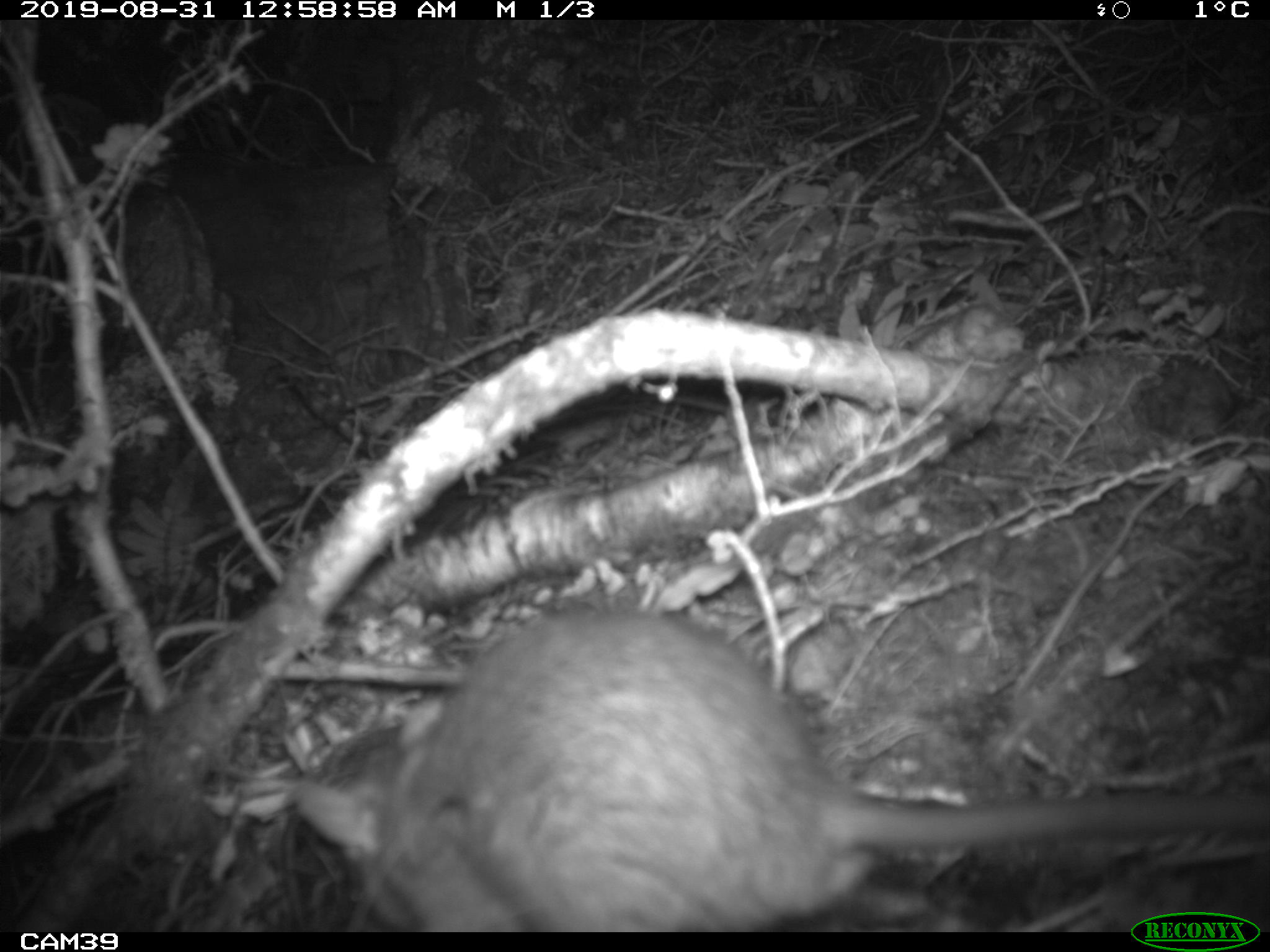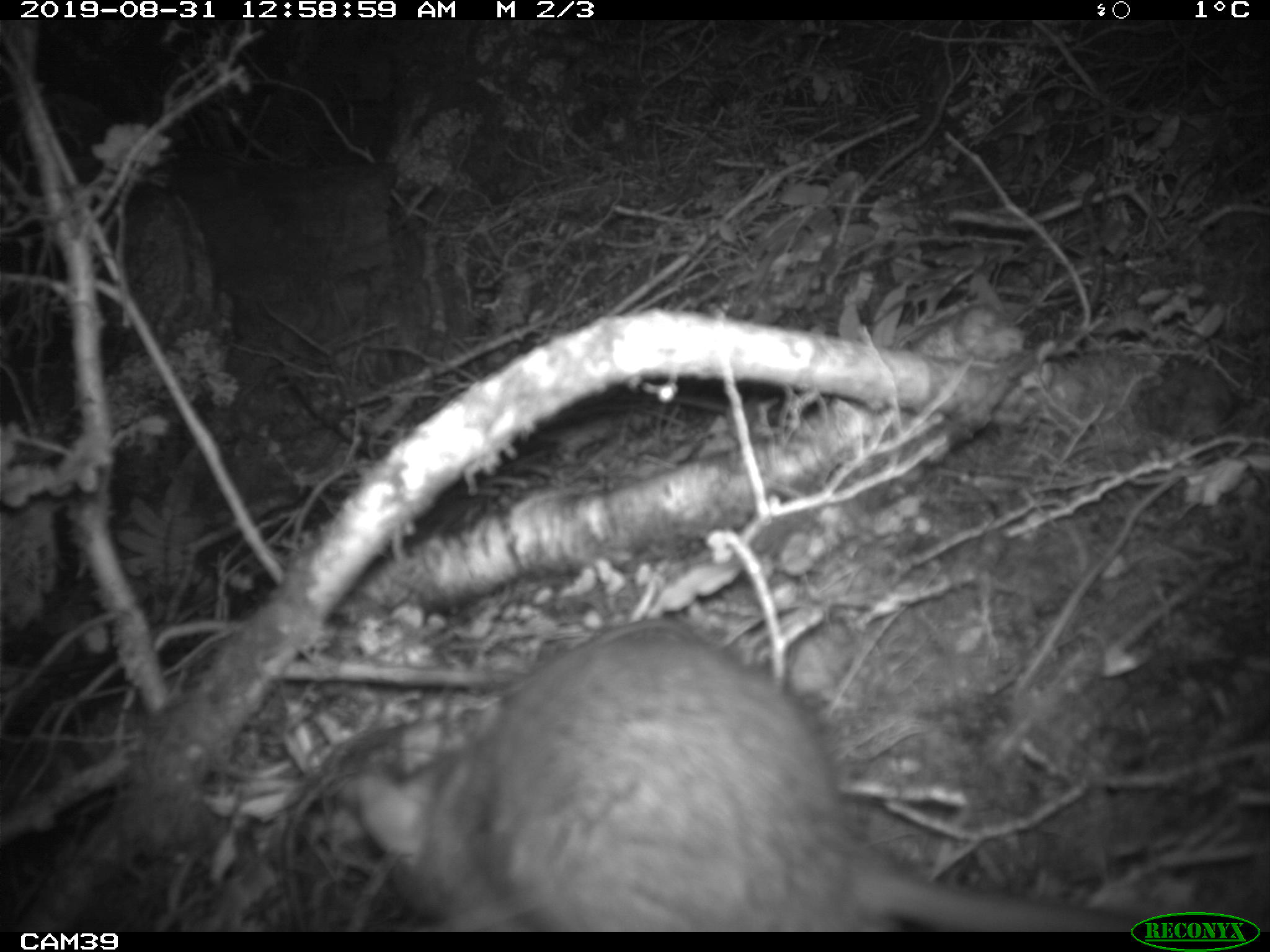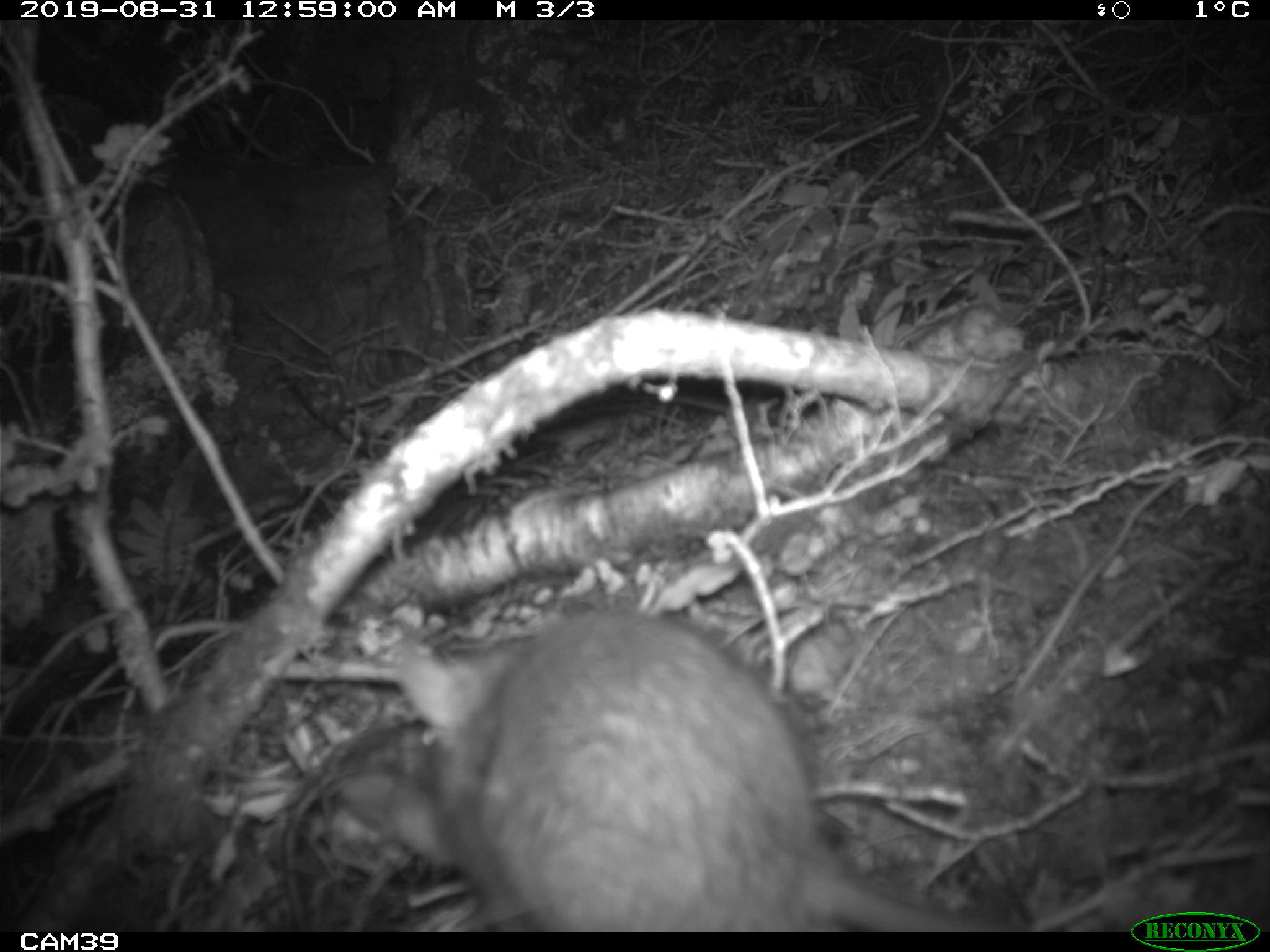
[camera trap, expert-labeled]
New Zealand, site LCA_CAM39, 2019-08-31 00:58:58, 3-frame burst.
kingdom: Animalia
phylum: Chordata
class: Mammalia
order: Rodentia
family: Muridae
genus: Rattus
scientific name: Rattus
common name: rat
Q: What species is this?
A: Rat (Rattus).